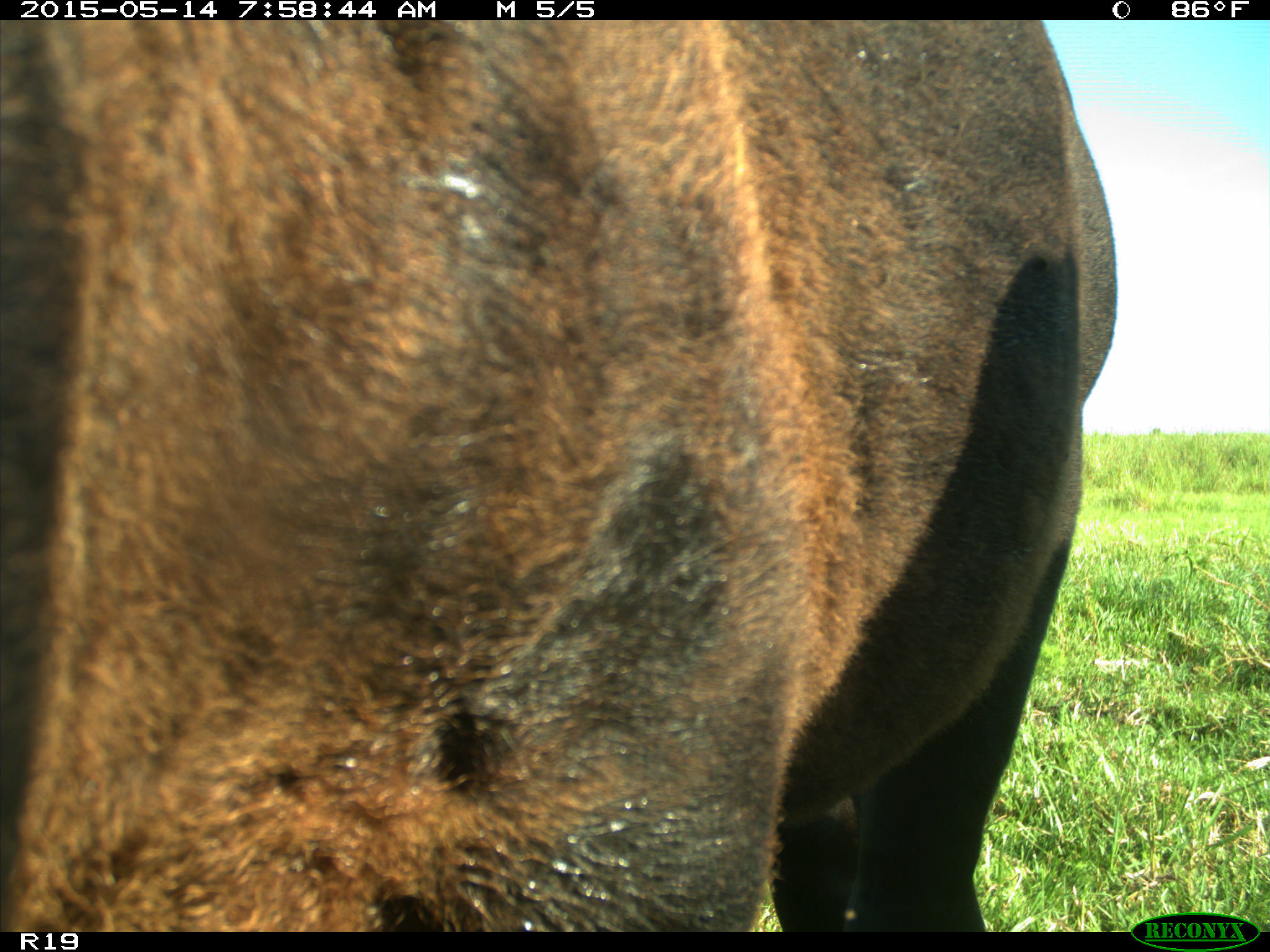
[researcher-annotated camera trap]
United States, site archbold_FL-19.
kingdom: Animalia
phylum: Chordata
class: Mammalia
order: Artiodactyla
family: Bovidae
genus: Bos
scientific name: Bos taurus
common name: domestic cow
Bos taurus (domestic cow).